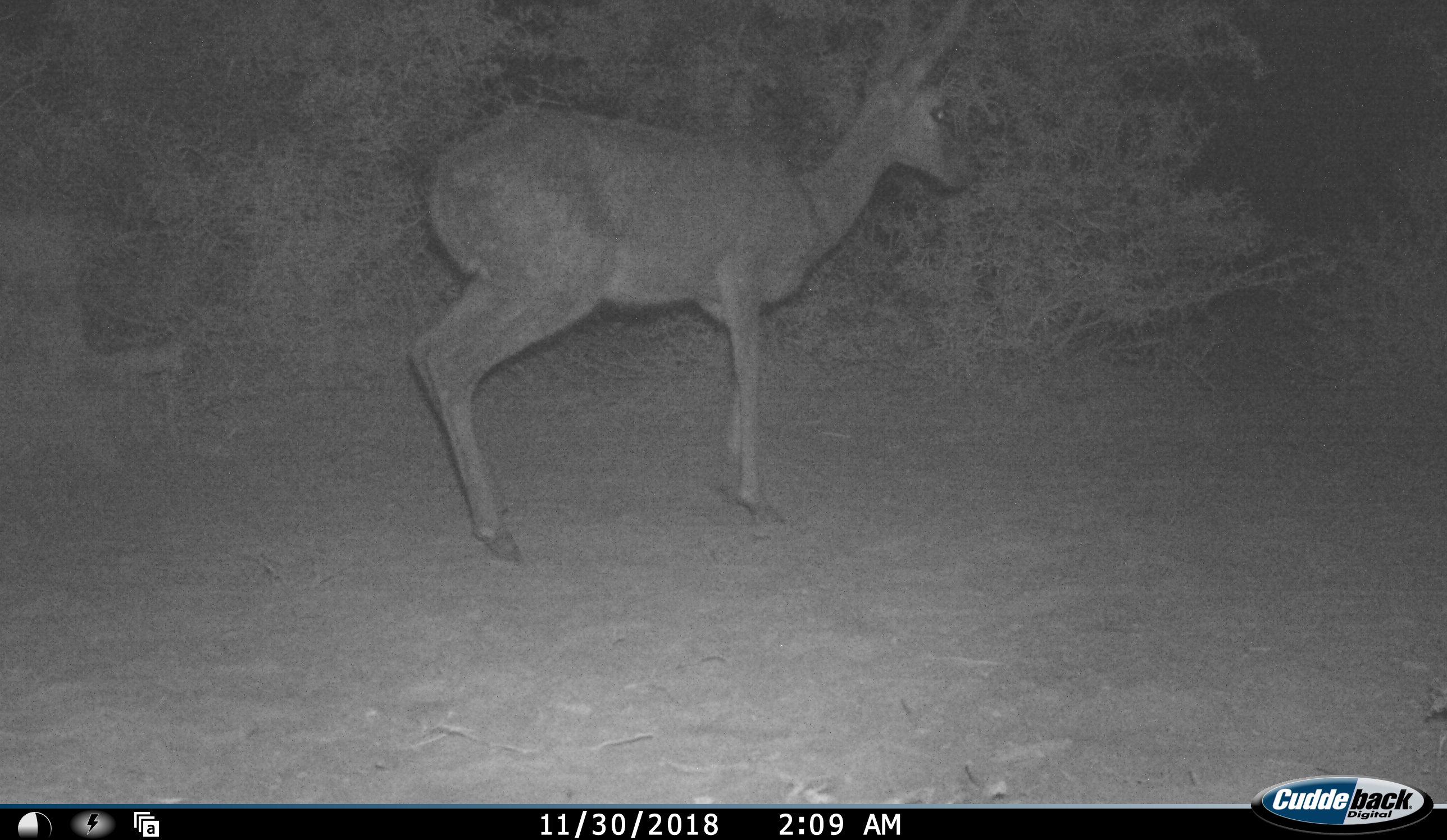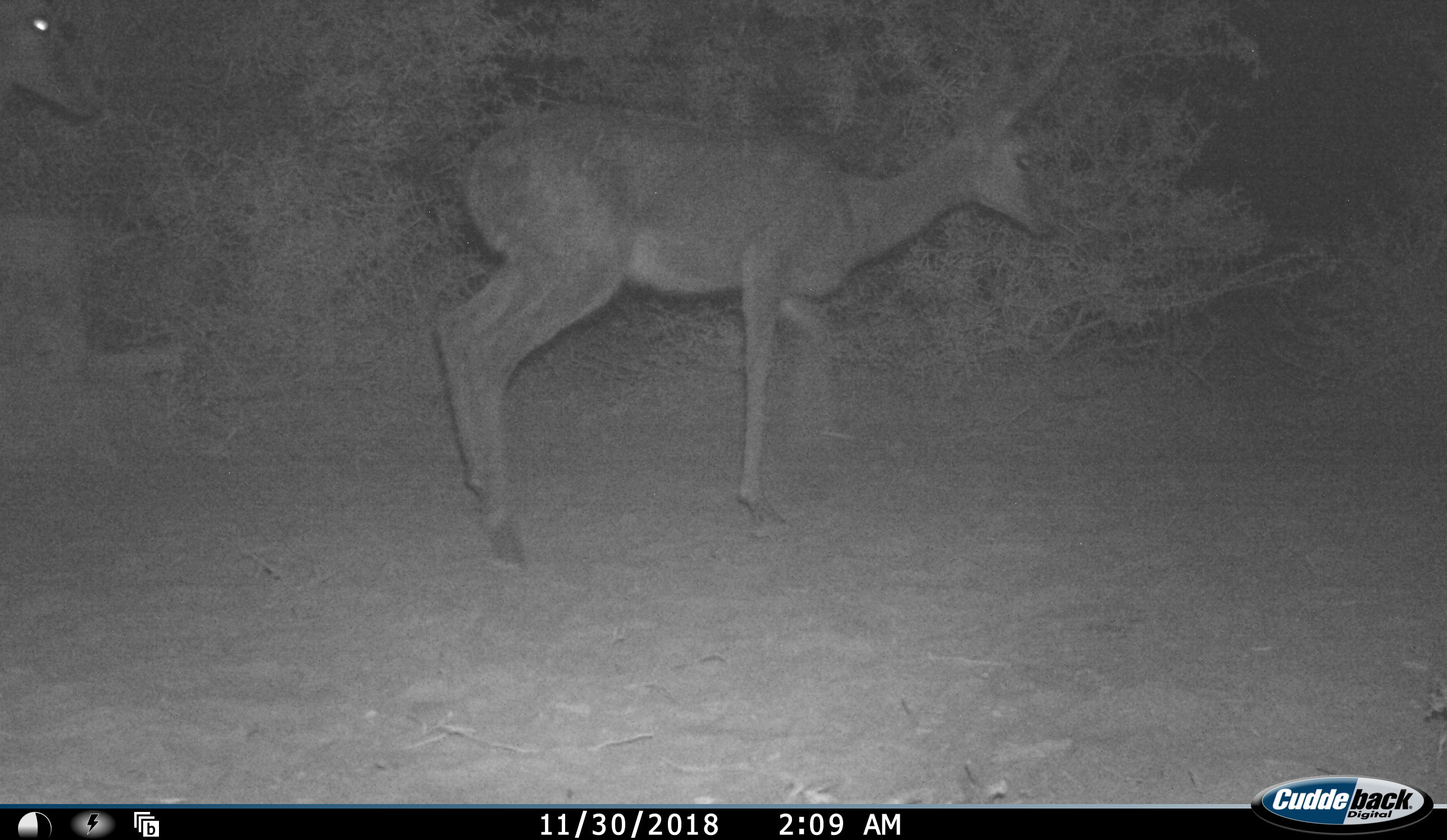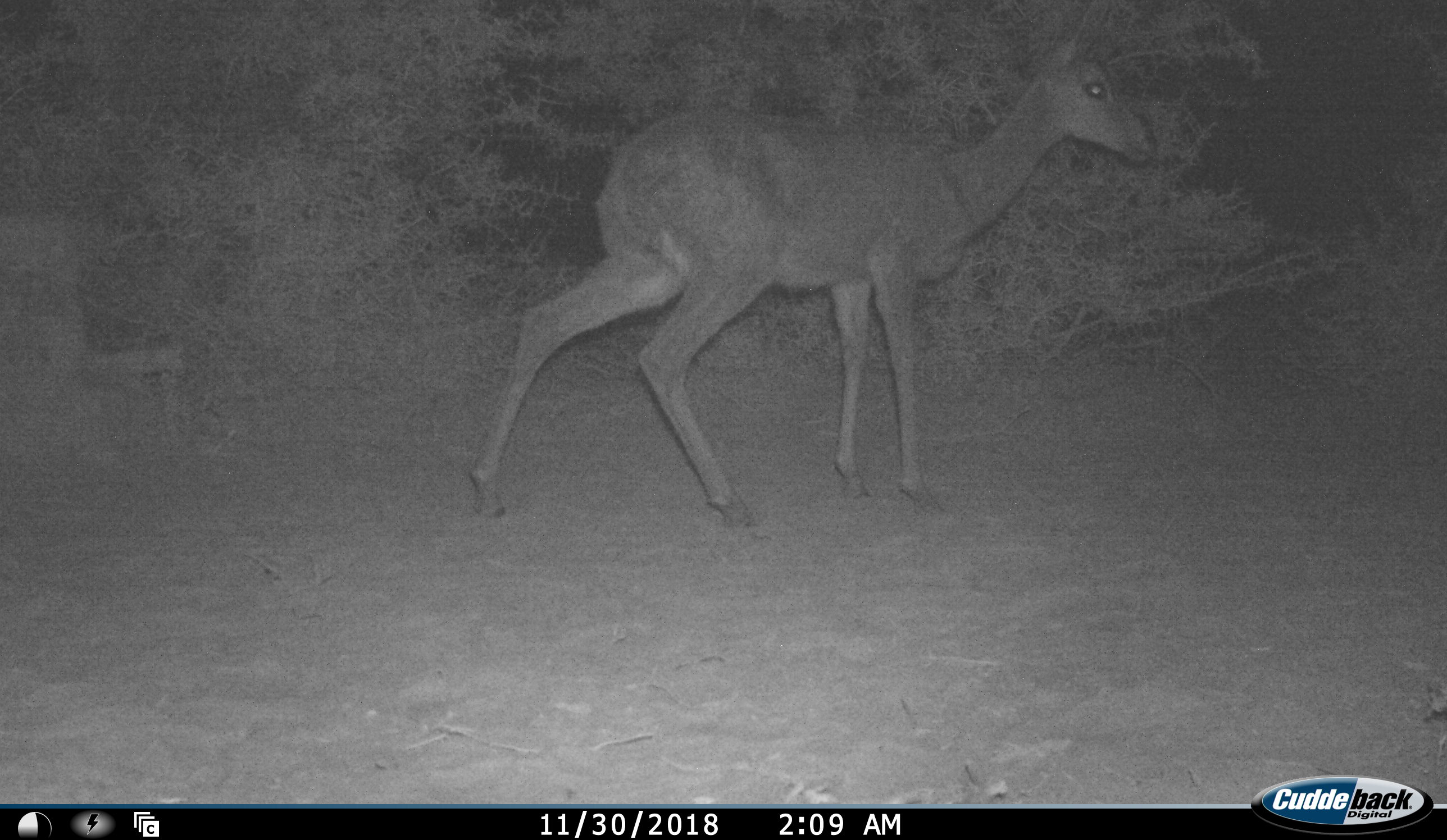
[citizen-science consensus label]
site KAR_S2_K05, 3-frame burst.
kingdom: Animalia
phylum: Chordata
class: Mammalia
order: Artiodactyla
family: Bovidae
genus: Pelea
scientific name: Pelea capreolus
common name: grey rhebok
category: rhebokgrey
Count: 2.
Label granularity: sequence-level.